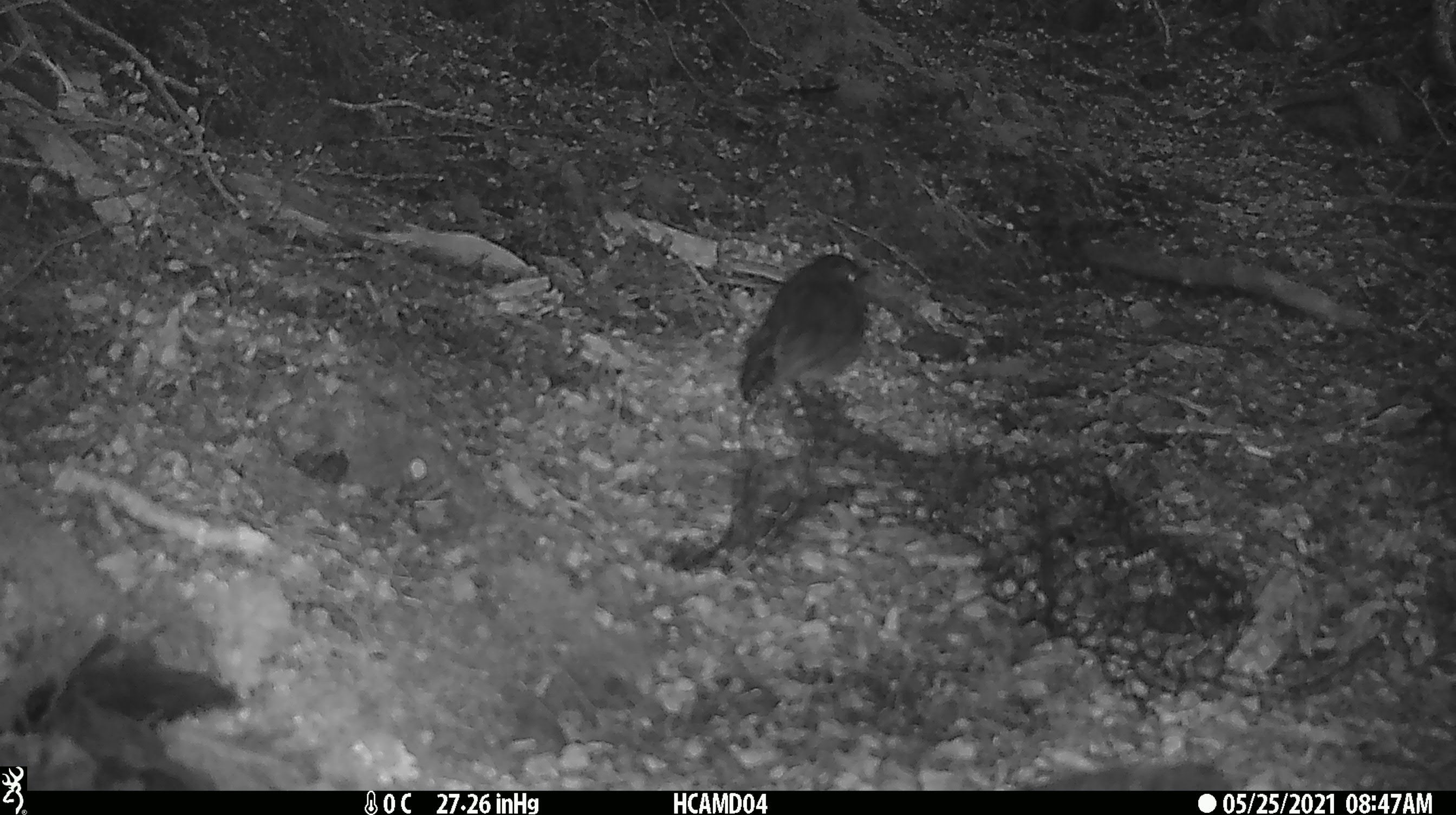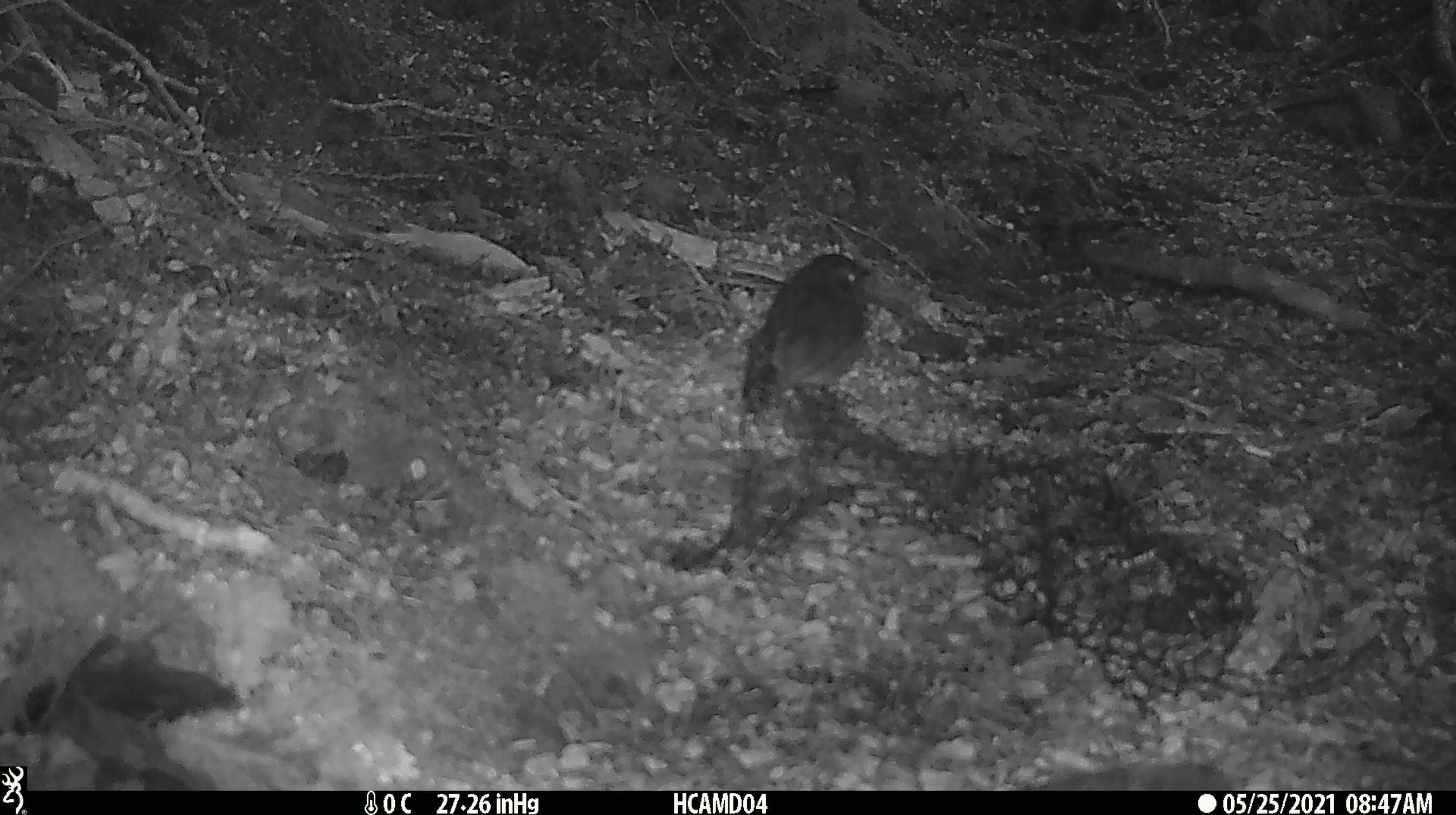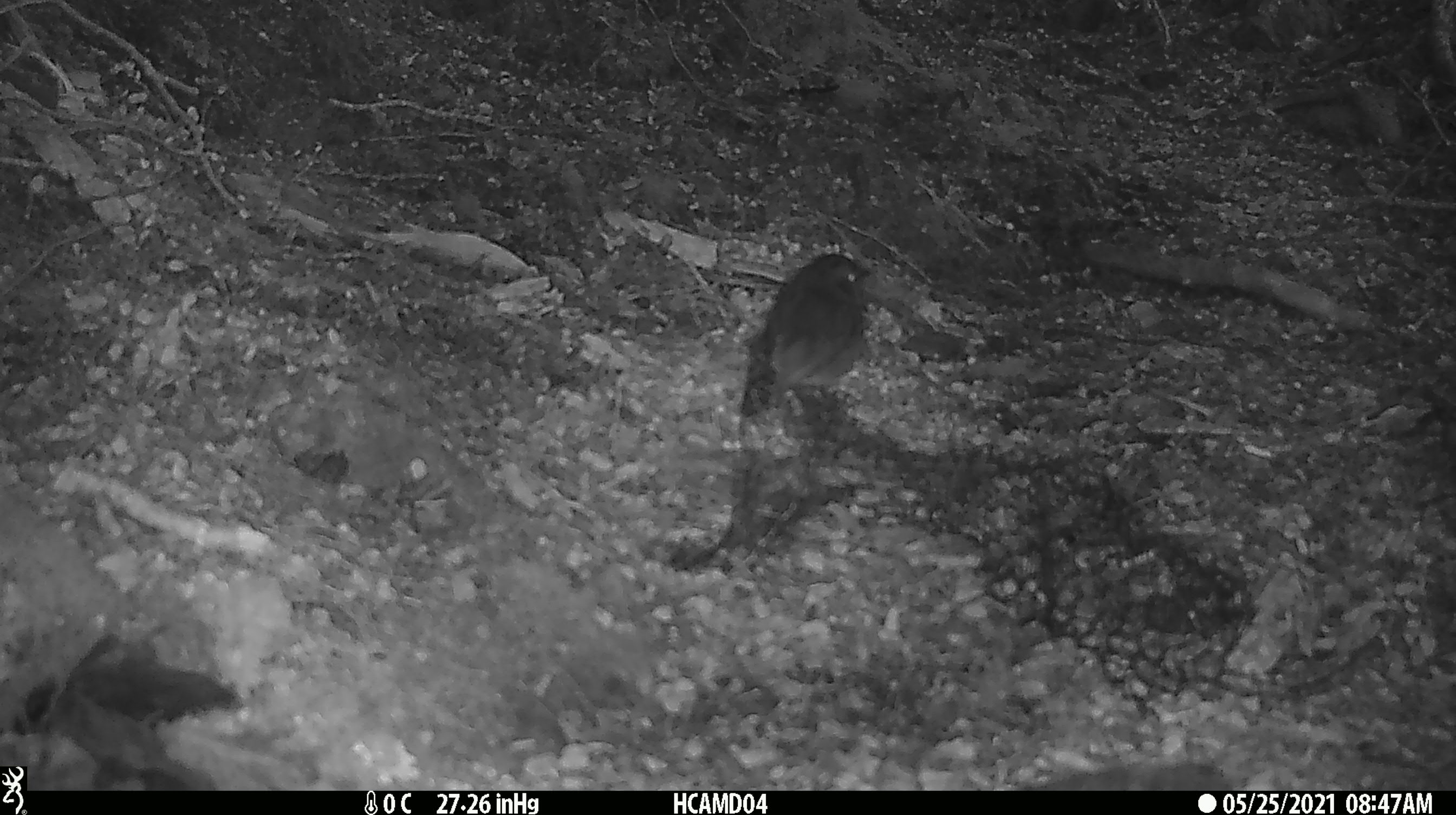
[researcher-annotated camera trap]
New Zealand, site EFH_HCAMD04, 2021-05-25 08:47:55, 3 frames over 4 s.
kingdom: Animalia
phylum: Chordata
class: Aves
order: Passeriformes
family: Petroicidae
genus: Petroica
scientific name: Petroica australis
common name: new zealand robin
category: robin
Robin (new zealand robin) (Petroica australis).